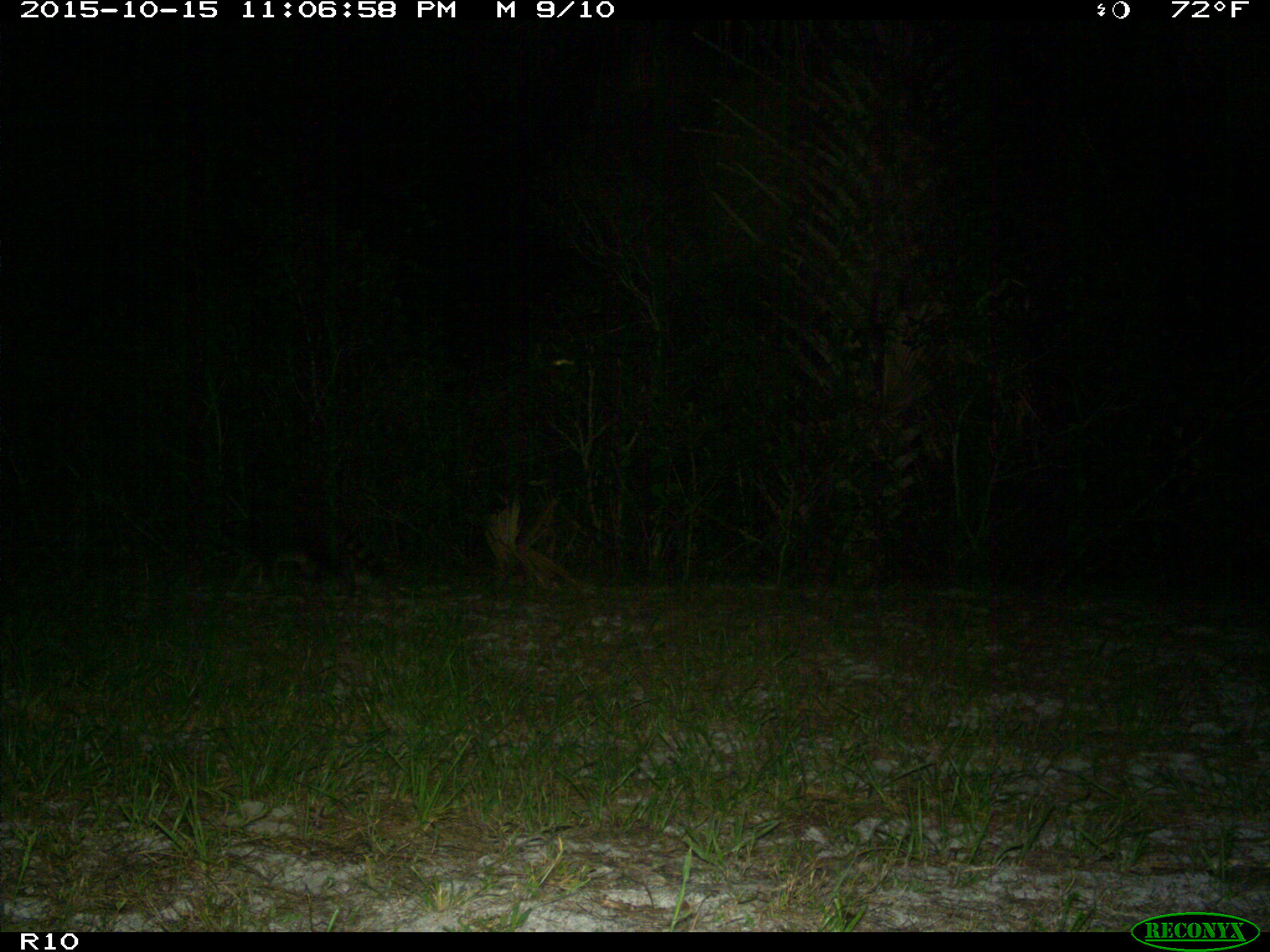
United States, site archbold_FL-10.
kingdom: Animalia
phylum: Chordata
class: Mammalia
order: Carnivora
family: Procyonidae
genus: Procyon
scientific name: Procyon lotor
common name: common raccoon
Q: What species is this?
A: Procyon lotor (common raccoon).